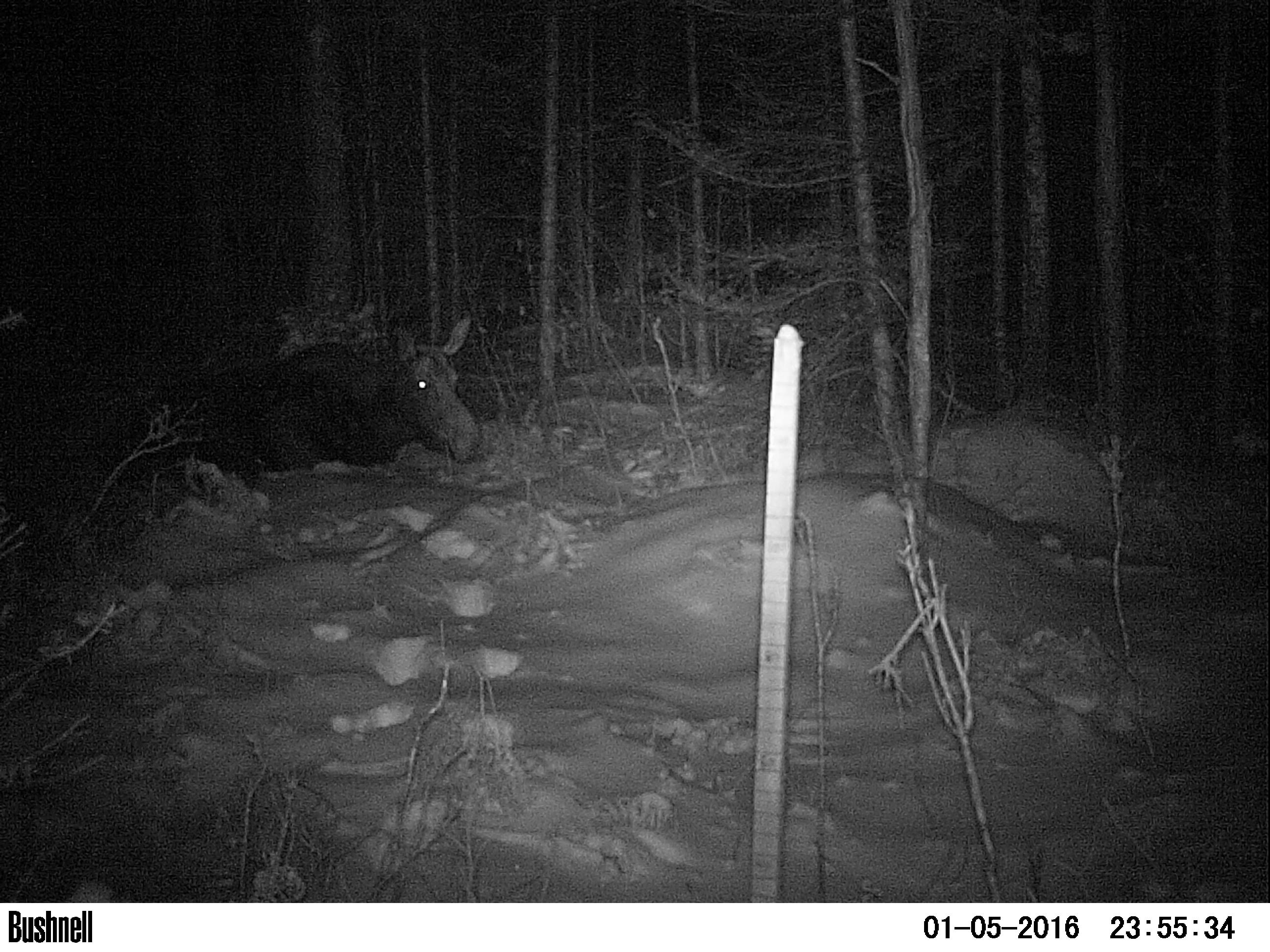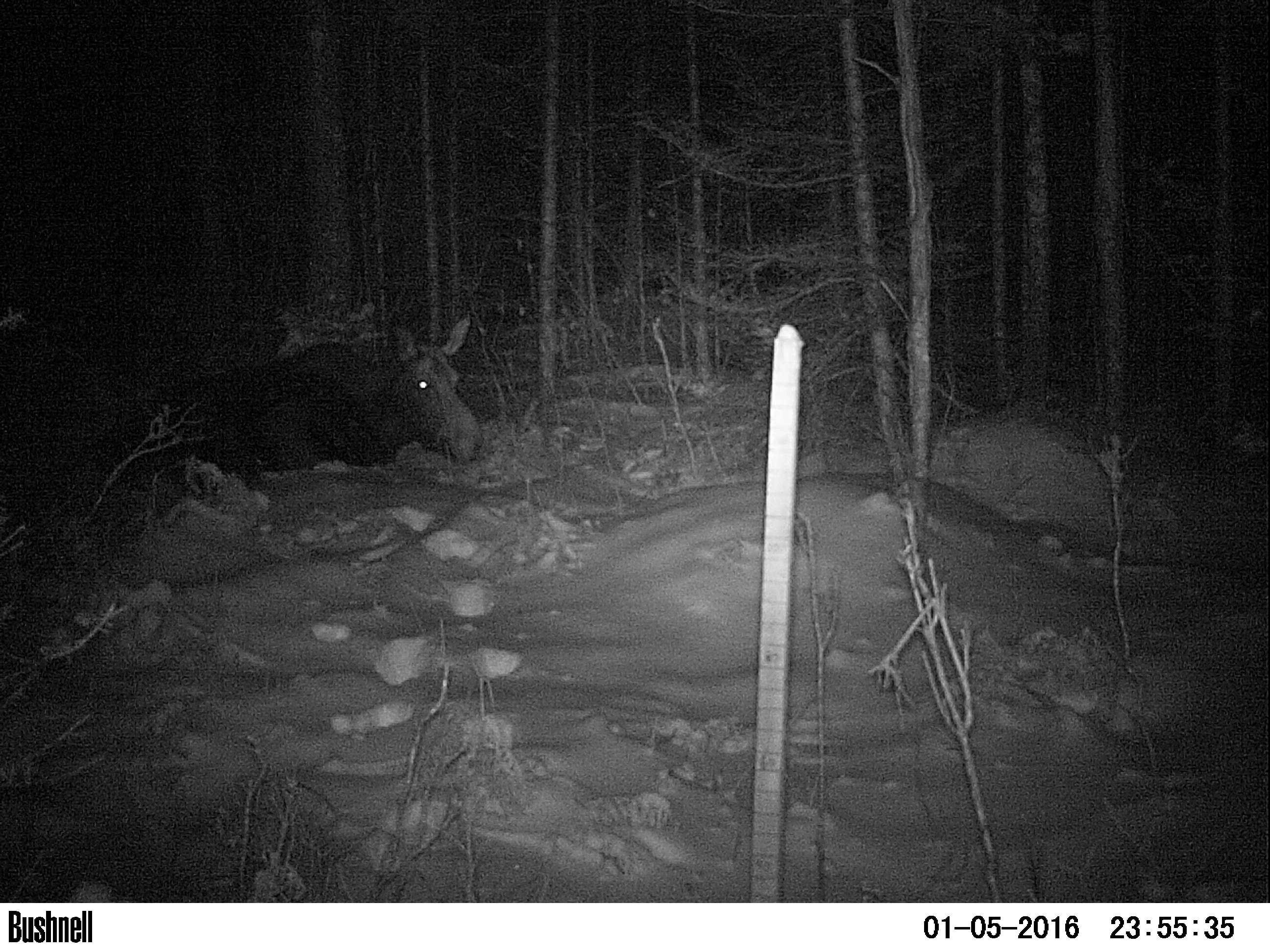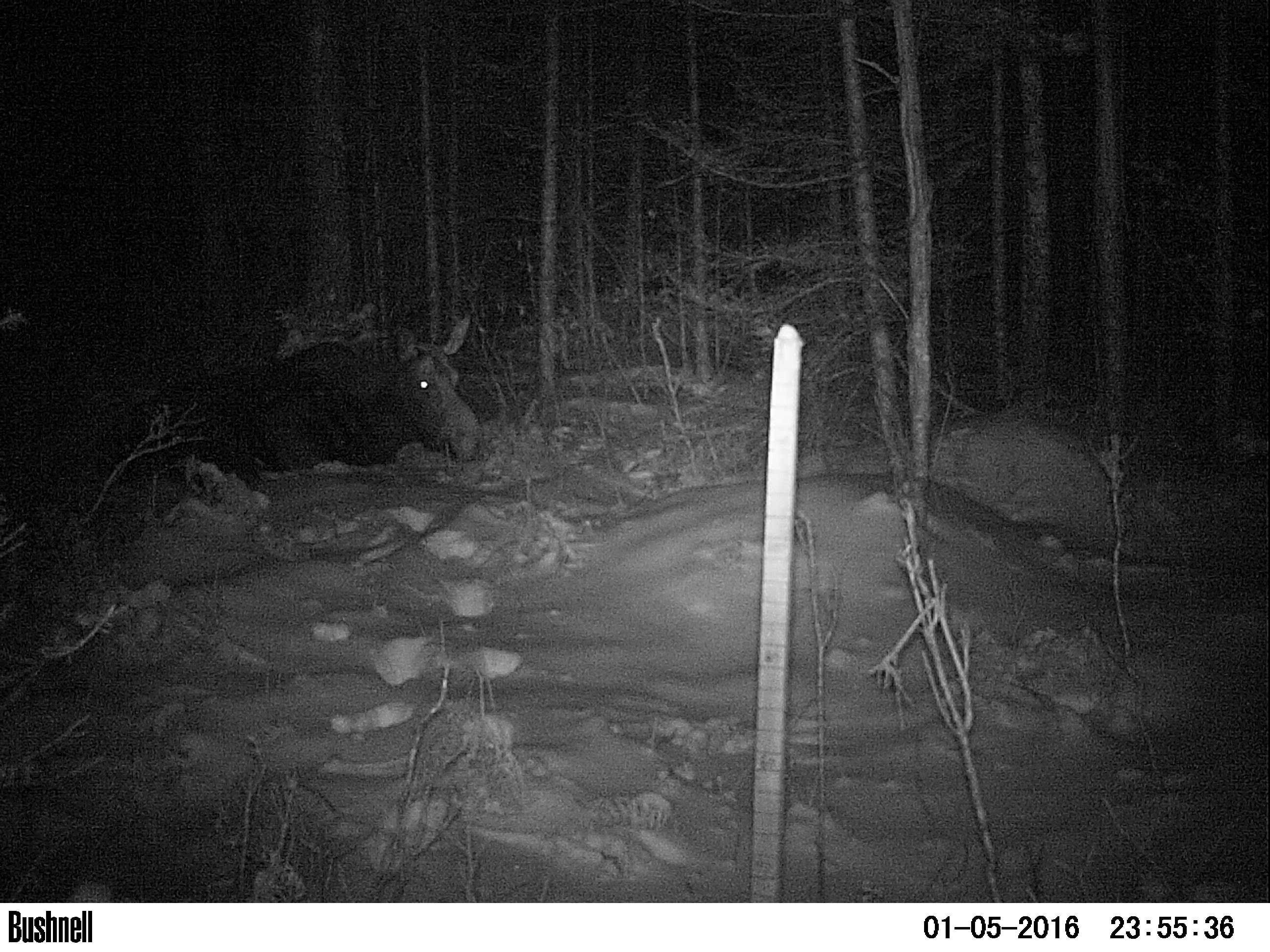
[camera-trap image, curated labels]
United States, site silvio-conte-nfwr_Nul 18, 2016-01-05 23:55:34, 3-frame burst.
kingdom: Animalia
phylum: Chordata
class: Mammalia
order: Artiodactyla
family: Cervidae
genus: Alces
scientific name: Alces alces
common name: moose